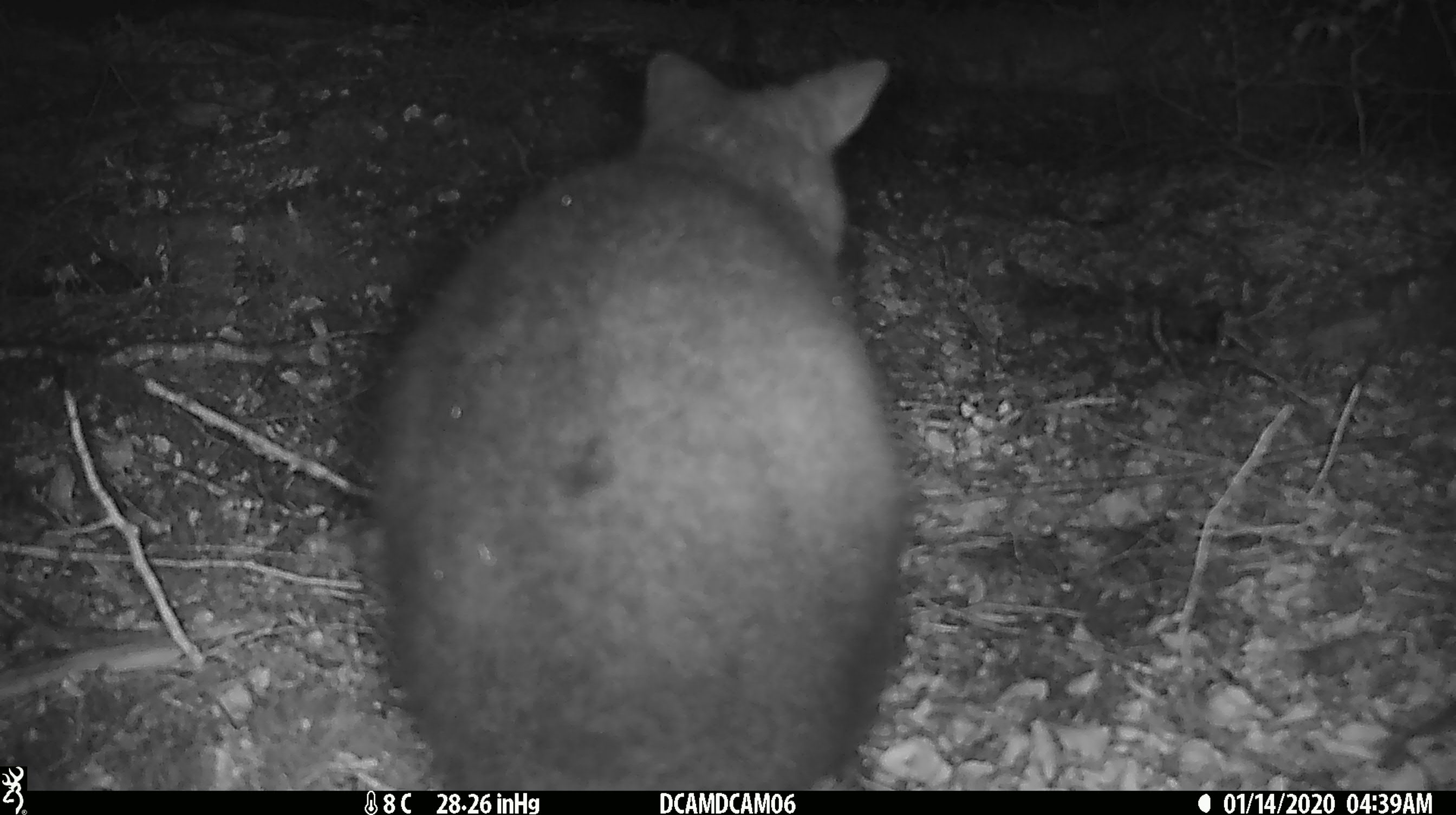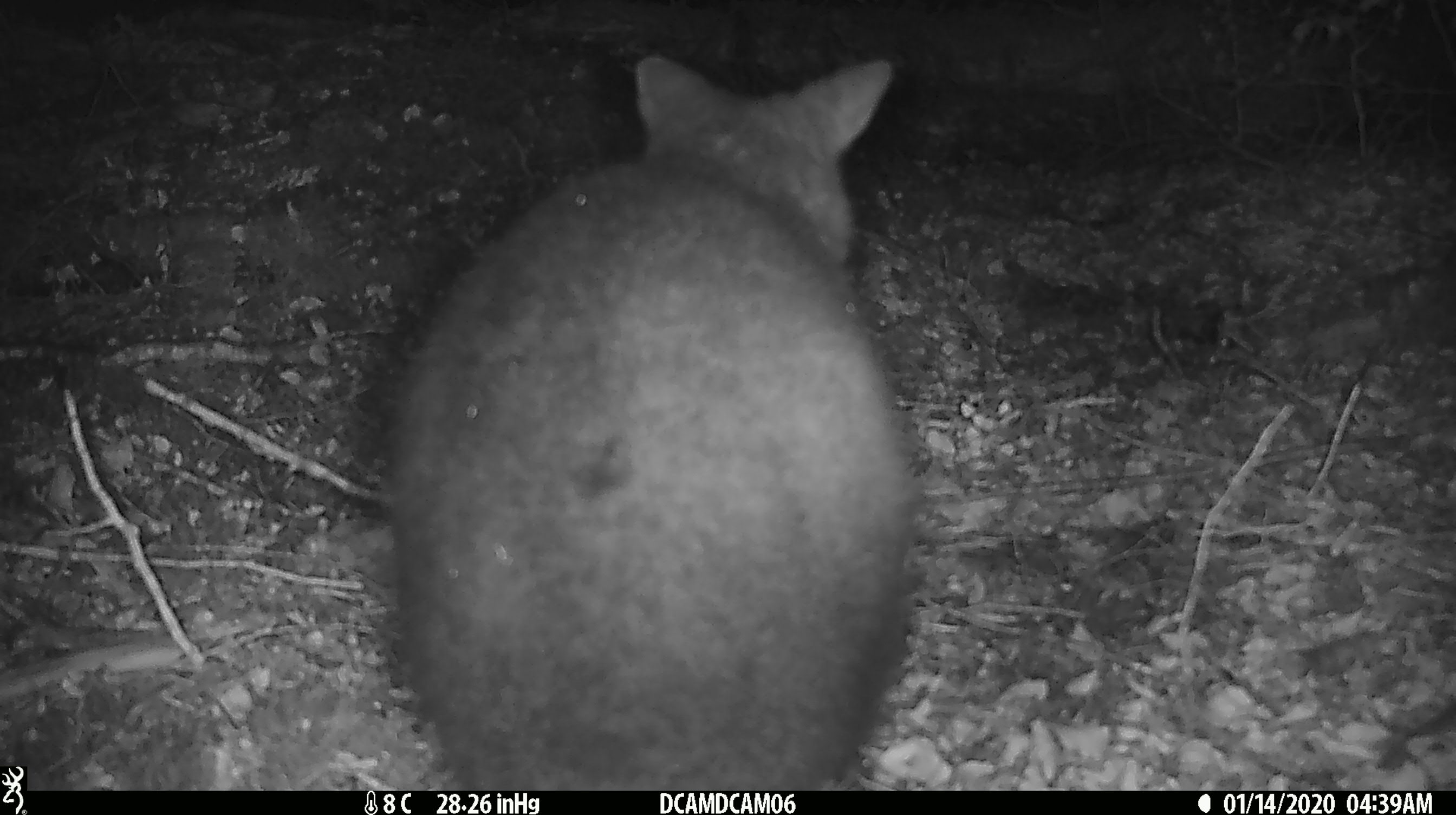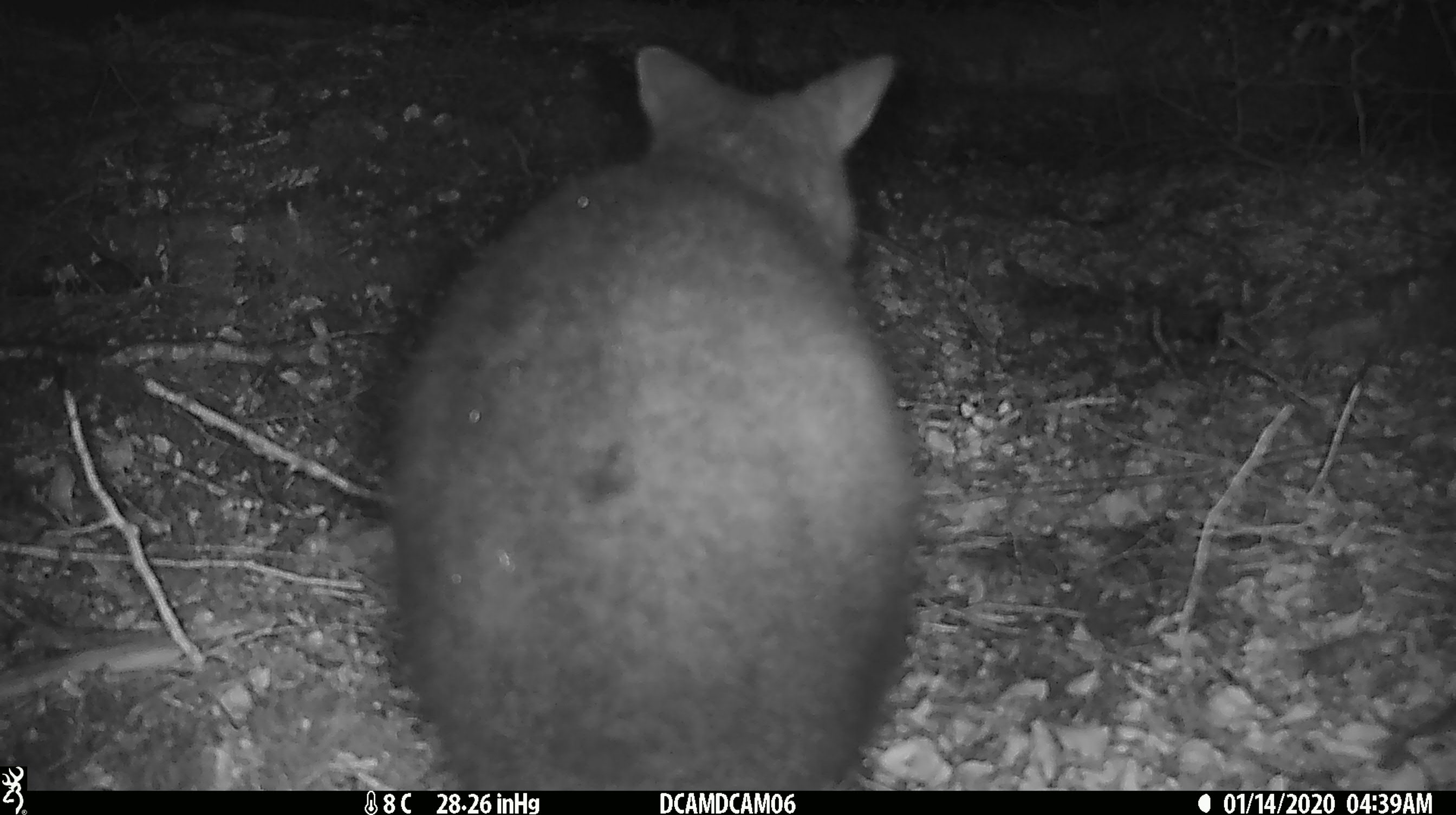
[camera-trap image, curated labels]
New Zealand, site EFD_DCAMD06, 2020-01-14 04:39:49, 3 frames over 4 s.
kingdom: Animalia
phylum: Chordata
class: Mammalia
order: Diprotodontia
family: Phalangeridae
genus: Trichosurus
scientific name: Trichosurus vulpecula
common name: common brushtail possum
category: possum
Possum (common brushtail possum) (Trichosurus vulpecula).